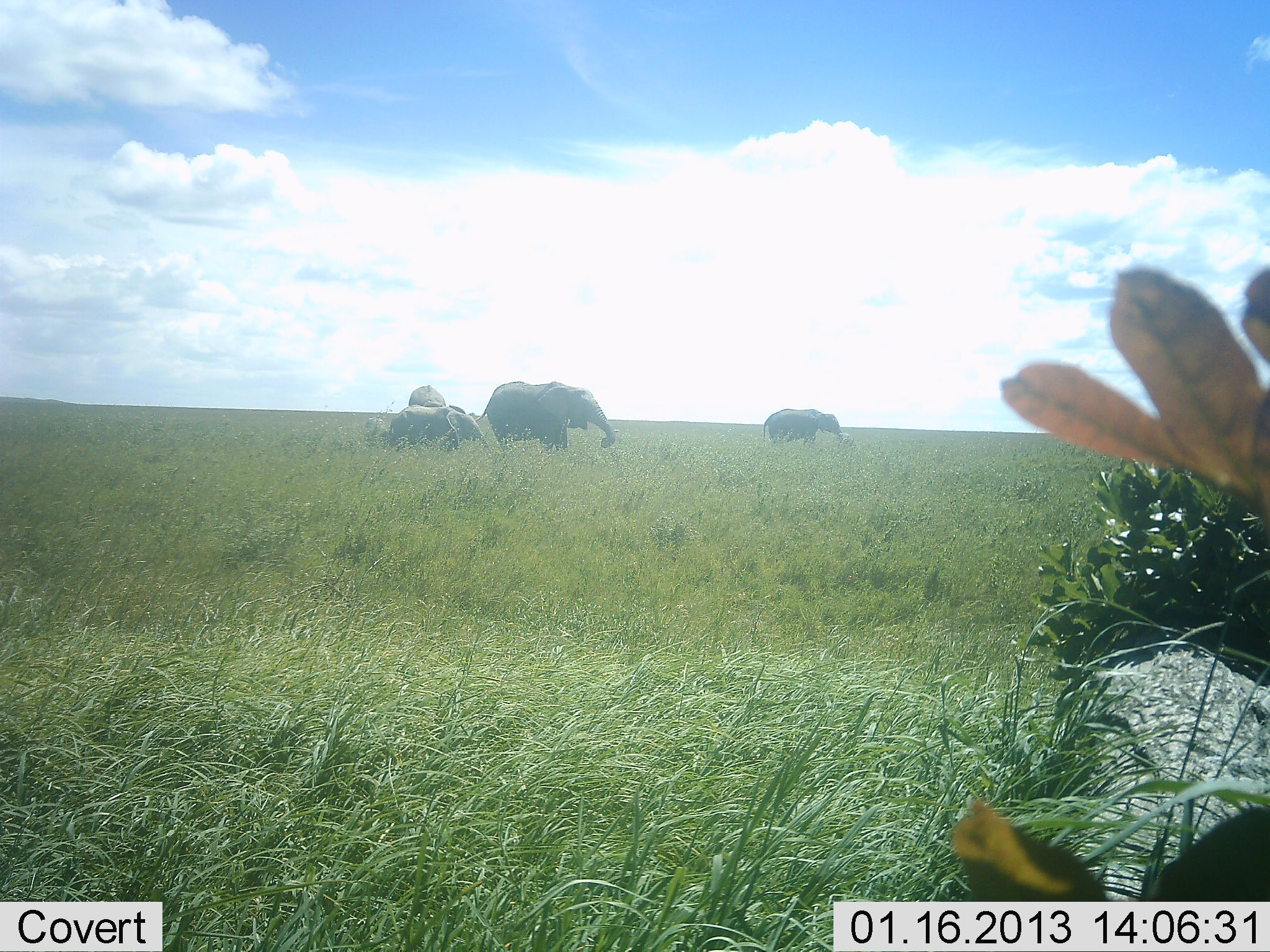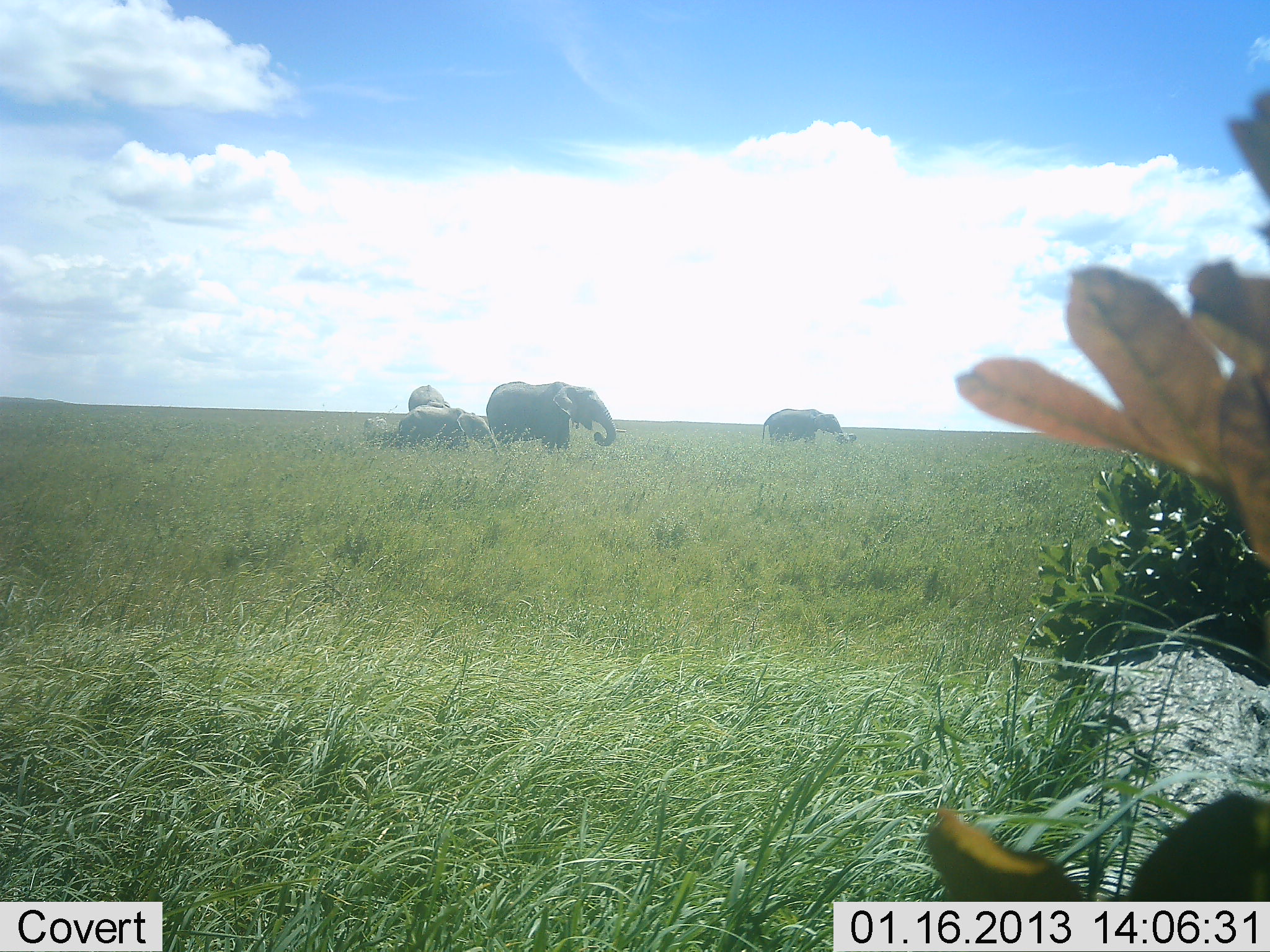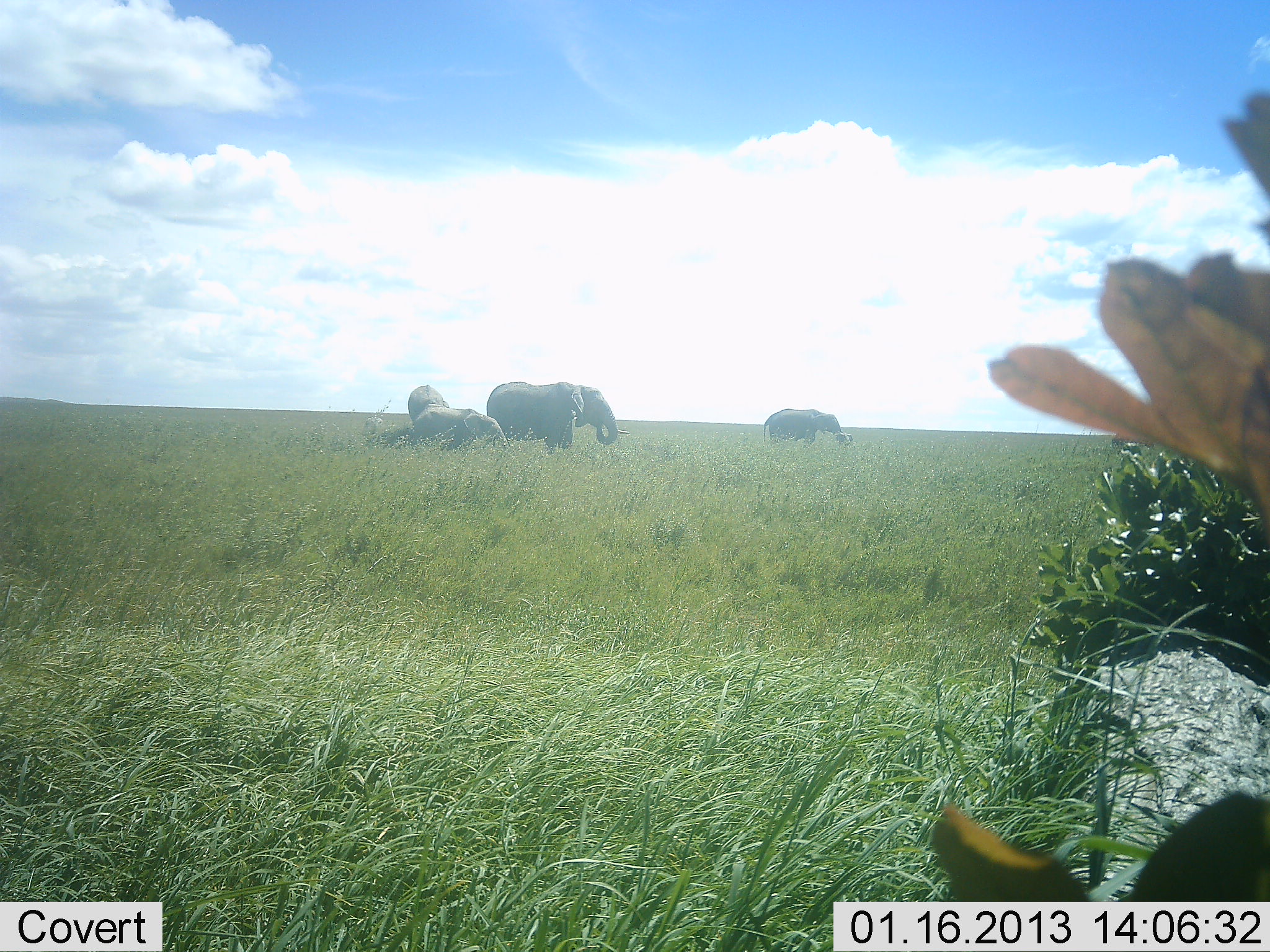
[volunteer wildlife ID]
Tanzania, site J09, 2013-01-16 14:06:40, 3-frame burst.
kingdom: Animalia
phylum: Chordata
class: Mammalia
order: Proboscidea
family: Elephantidae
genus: Loxodonta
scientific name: Loxodonta africana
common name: african bush elephant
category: elephant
Elephant (african bush elephant) (Loxodonta africana), count 4. Behavior (volunteer vote fractions): standing 70%, resting 5%, moving 10%, interacting 0%. Young present (vote fraction): 75%. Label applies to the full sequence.